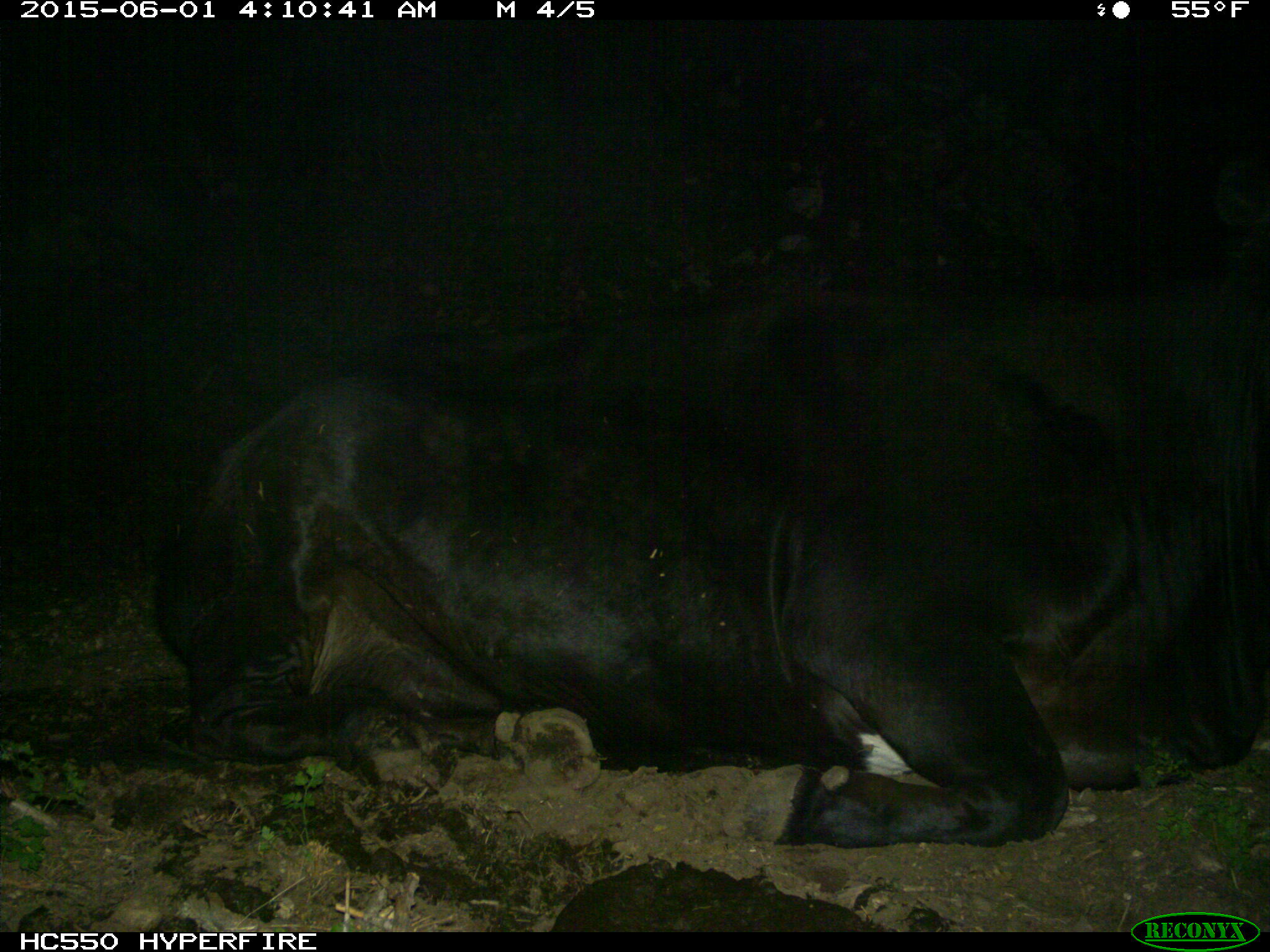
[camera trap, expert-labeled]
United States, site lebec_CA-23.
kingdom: Animalia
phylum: Chordata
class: Mammalia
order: Artiodactyla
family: Bovidae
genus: Bos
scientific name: Bos taurus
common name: domestic cow